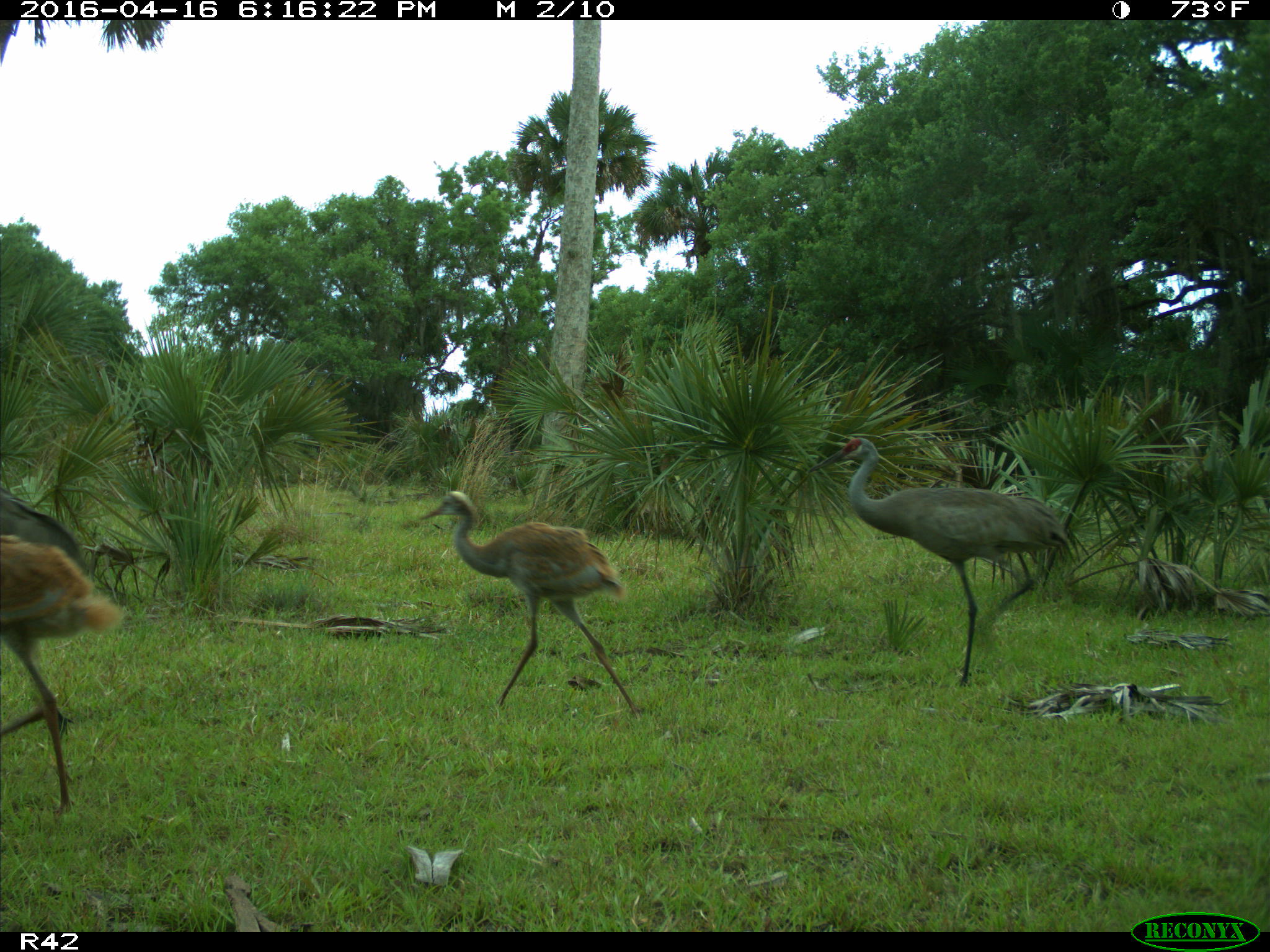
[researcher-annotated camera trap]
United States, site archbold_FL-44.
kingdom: Animalia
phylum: Chordata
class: Aves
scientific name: Aves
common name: birds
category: unidentified bird